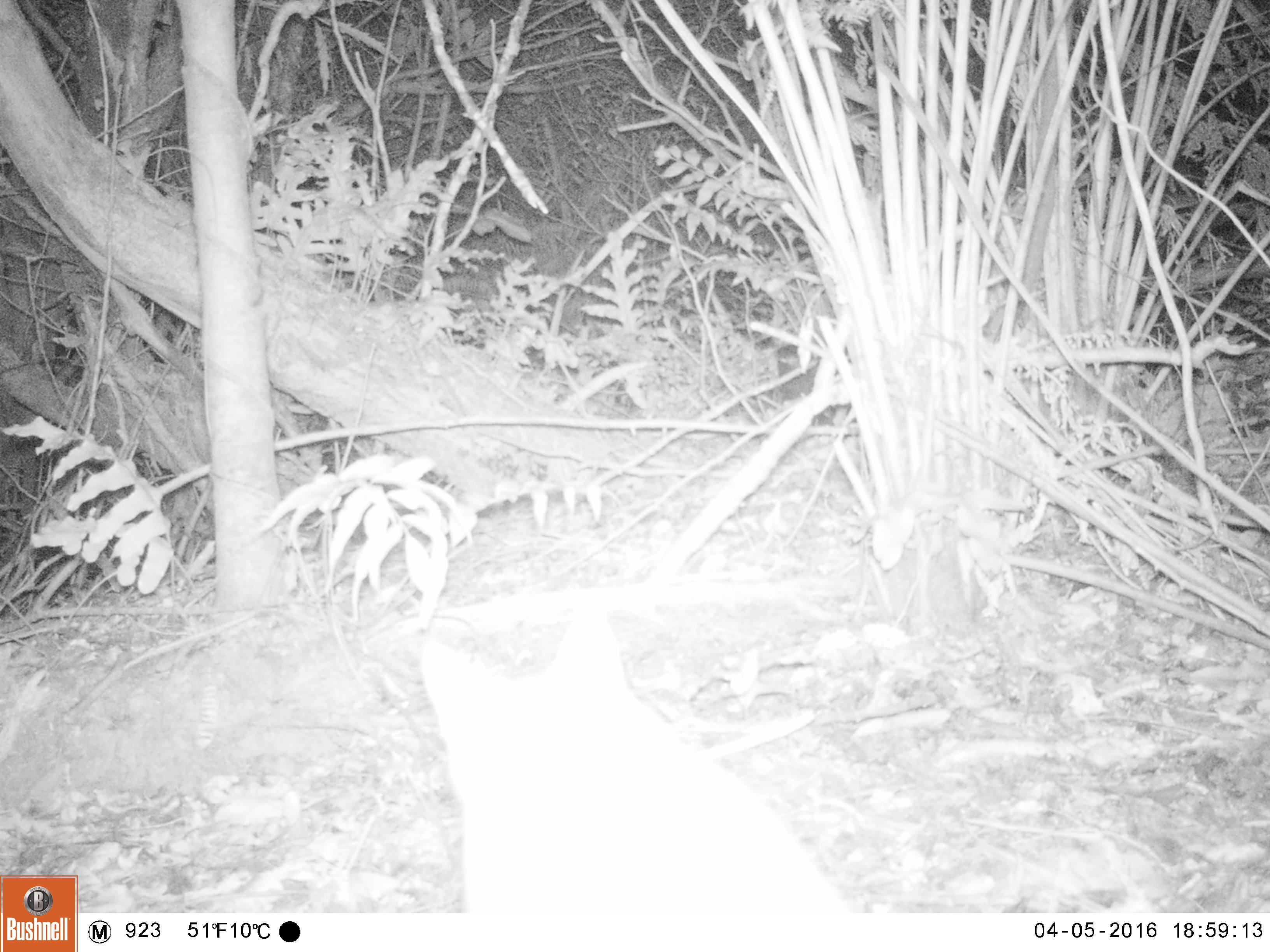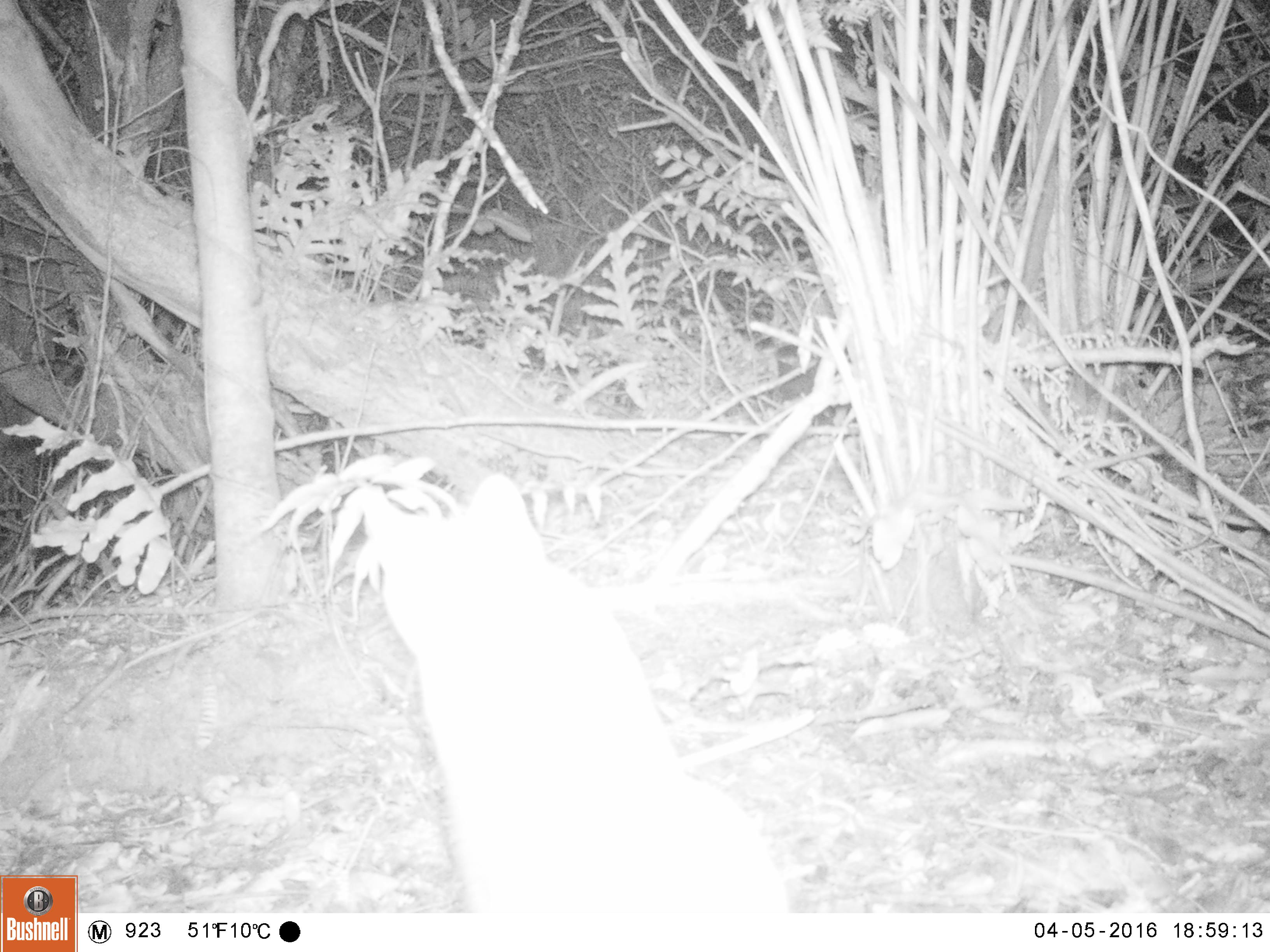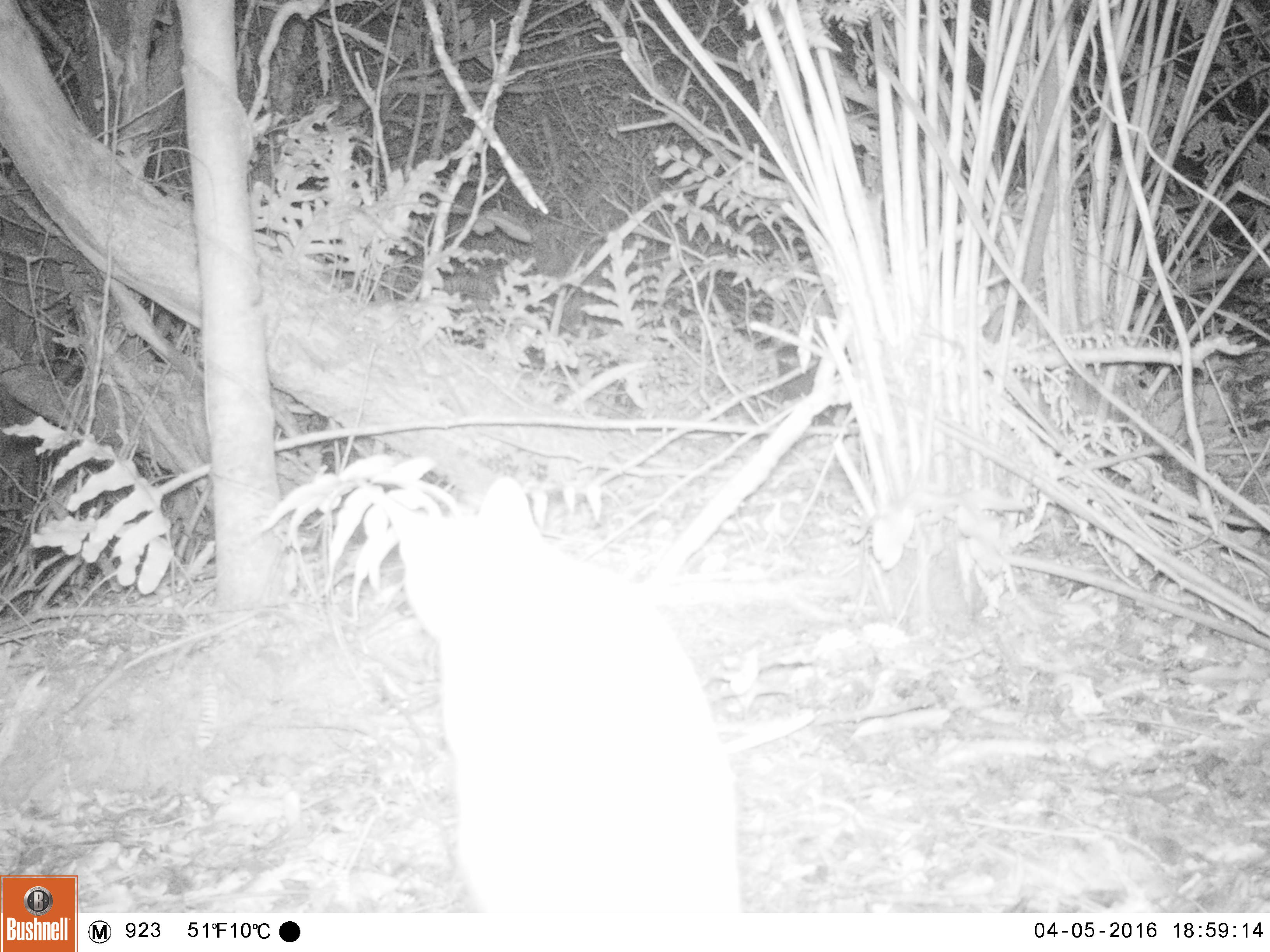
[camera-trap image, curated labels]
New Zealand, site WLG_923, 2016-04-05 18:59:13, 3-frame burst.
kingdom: Animalia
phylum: Chordata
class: Mammalia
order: Carnivora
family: Felidae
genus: Felis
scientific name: Felis catus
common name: domestic cat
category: cat